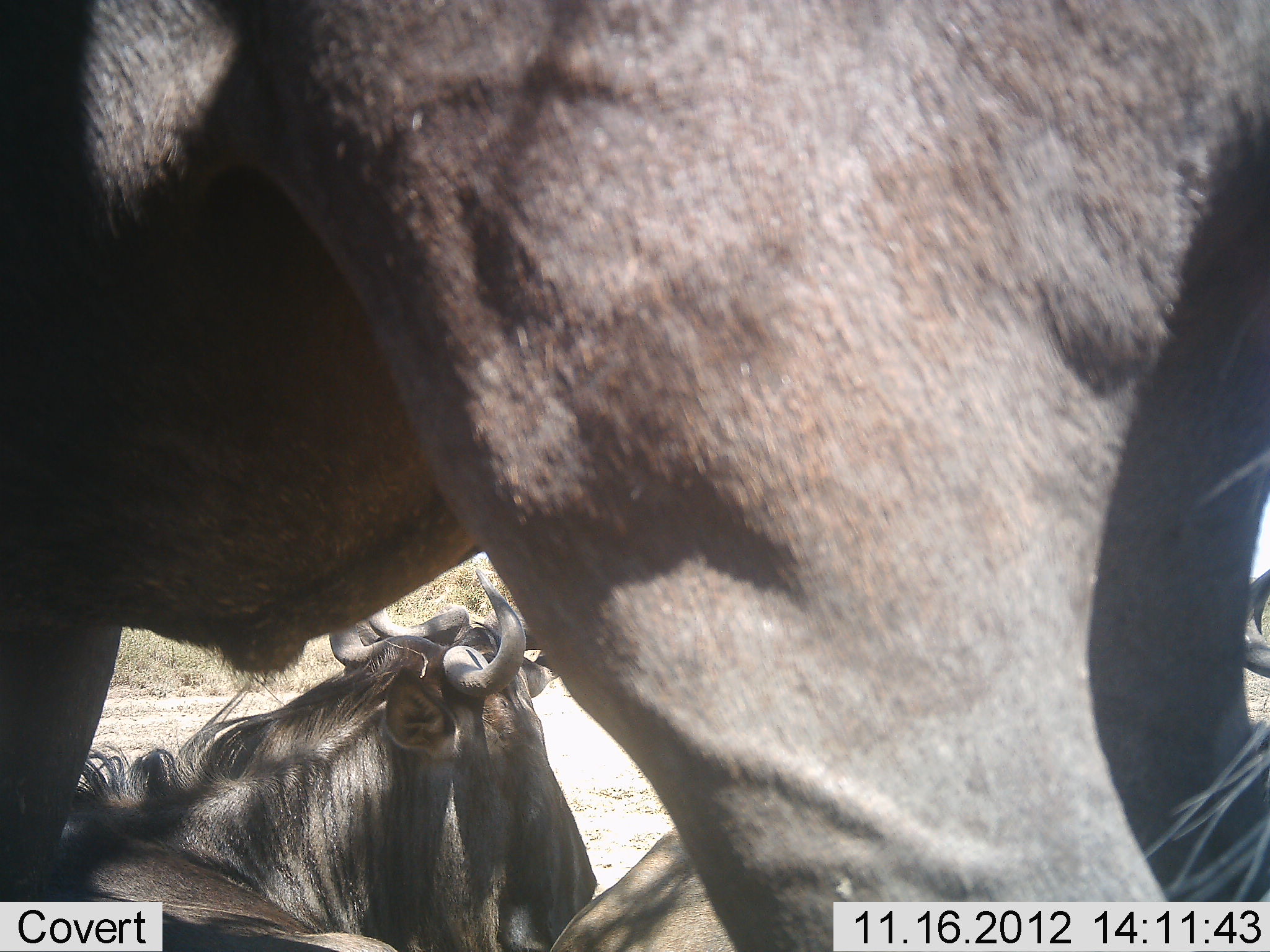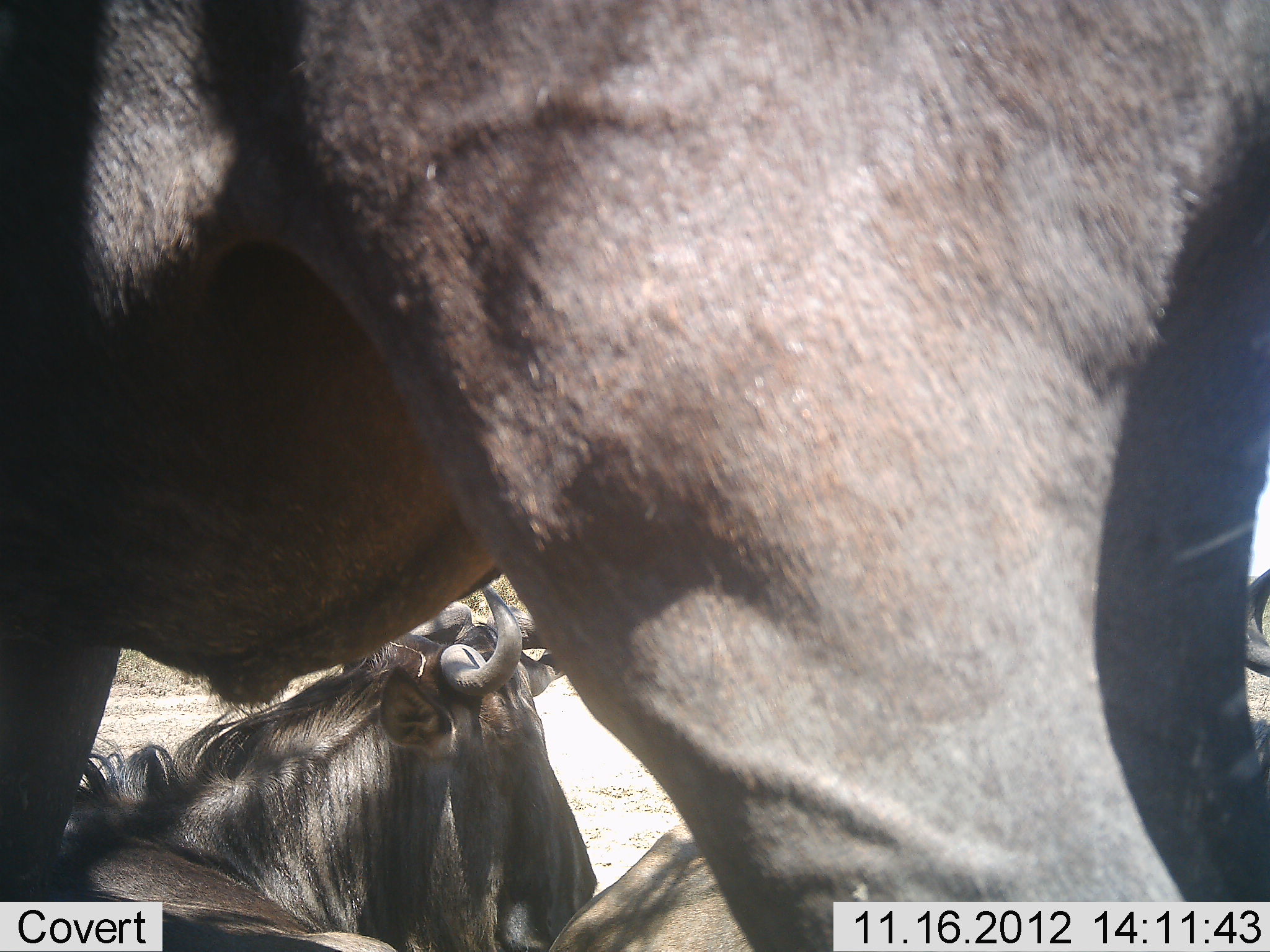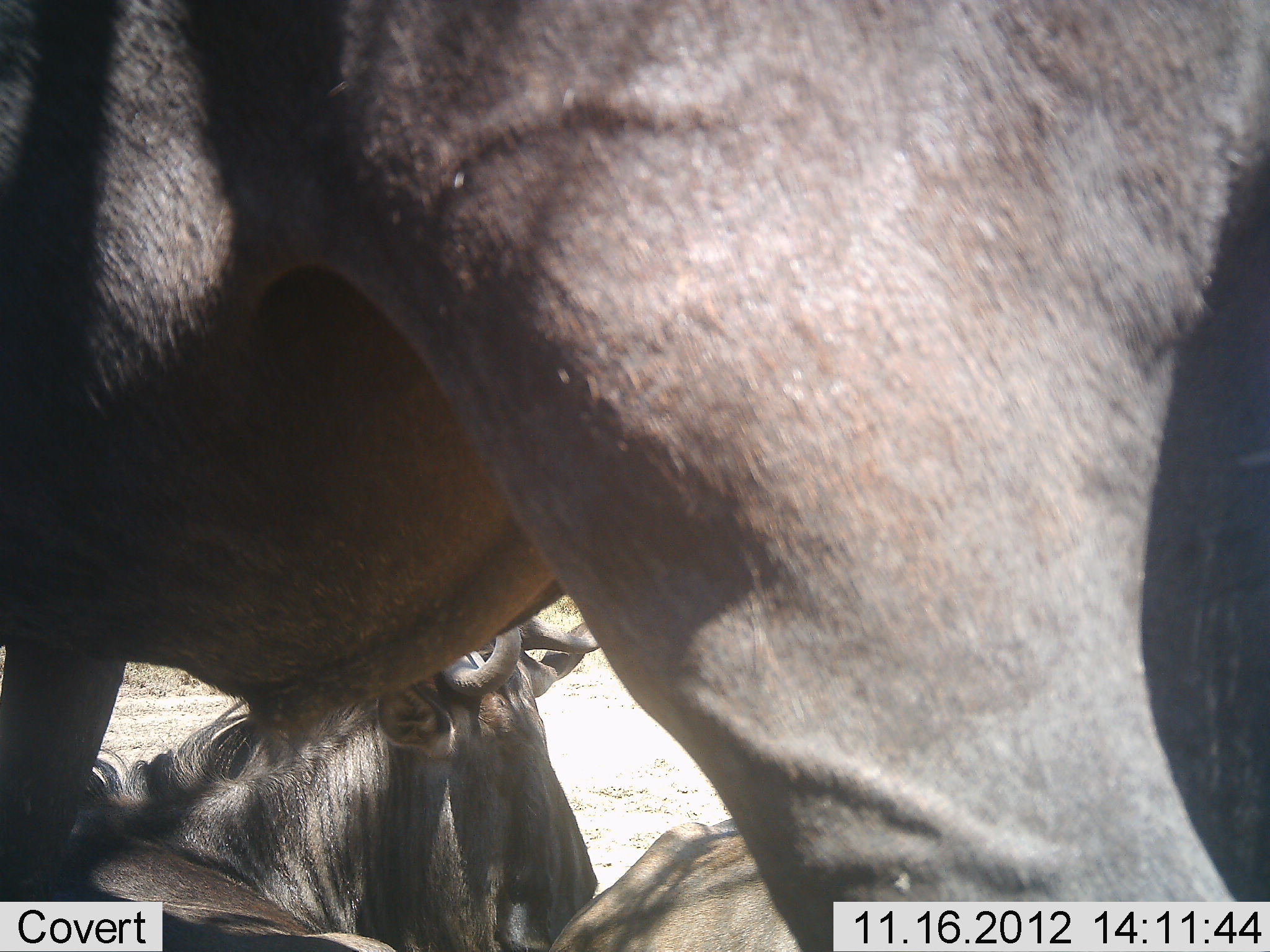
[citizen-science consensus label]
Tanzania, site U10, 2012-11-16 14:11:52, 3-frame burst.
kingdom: Animalia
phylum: Chordata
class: Mammalia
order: Artiodactyla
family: Bovidae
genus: Connochaetes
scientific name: Connochaetes taurinus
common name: blue wildebeest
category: wildebeest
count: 3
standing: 80%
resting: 80%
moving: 0%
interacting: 10%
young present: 0%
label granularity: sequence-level